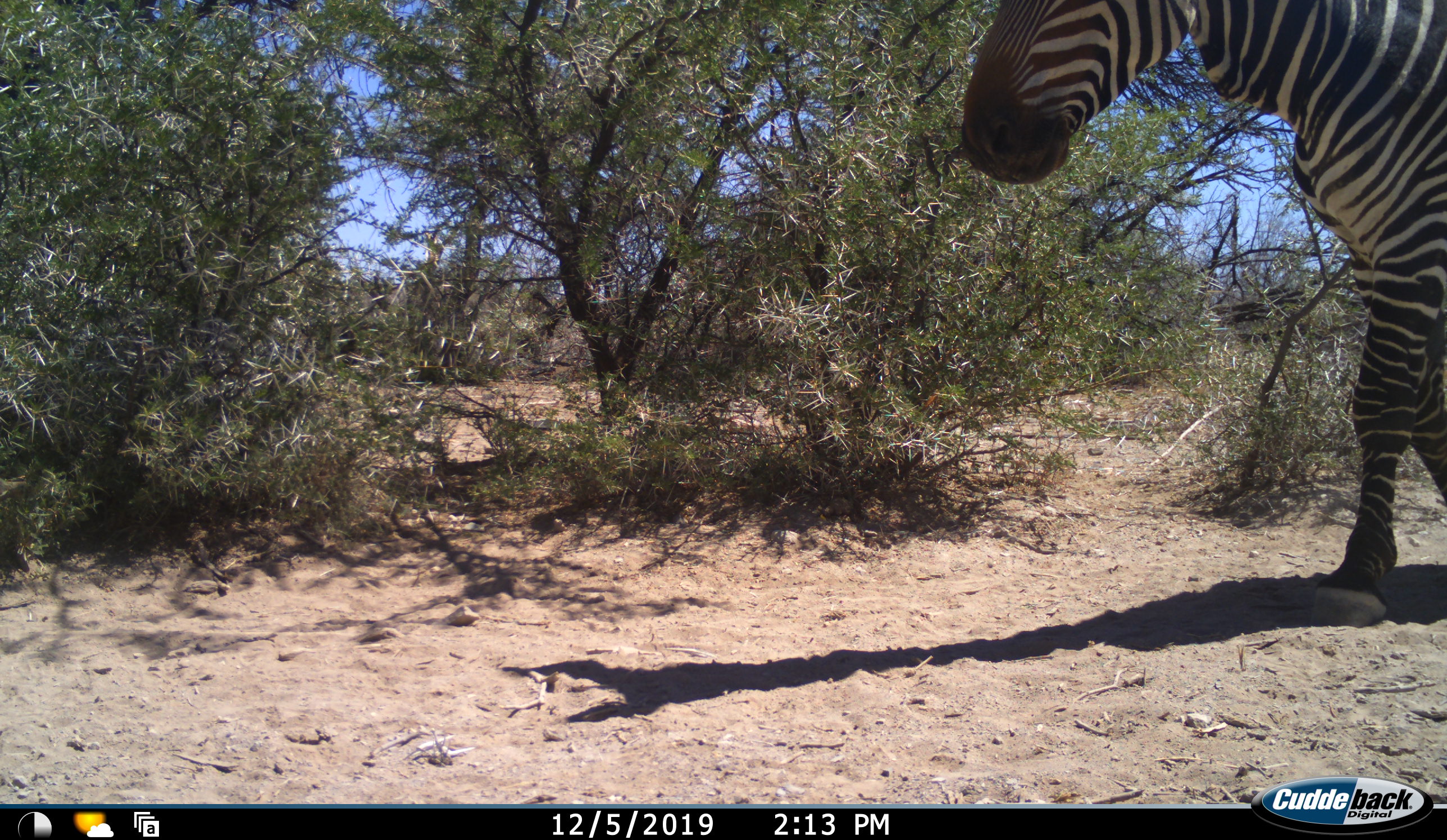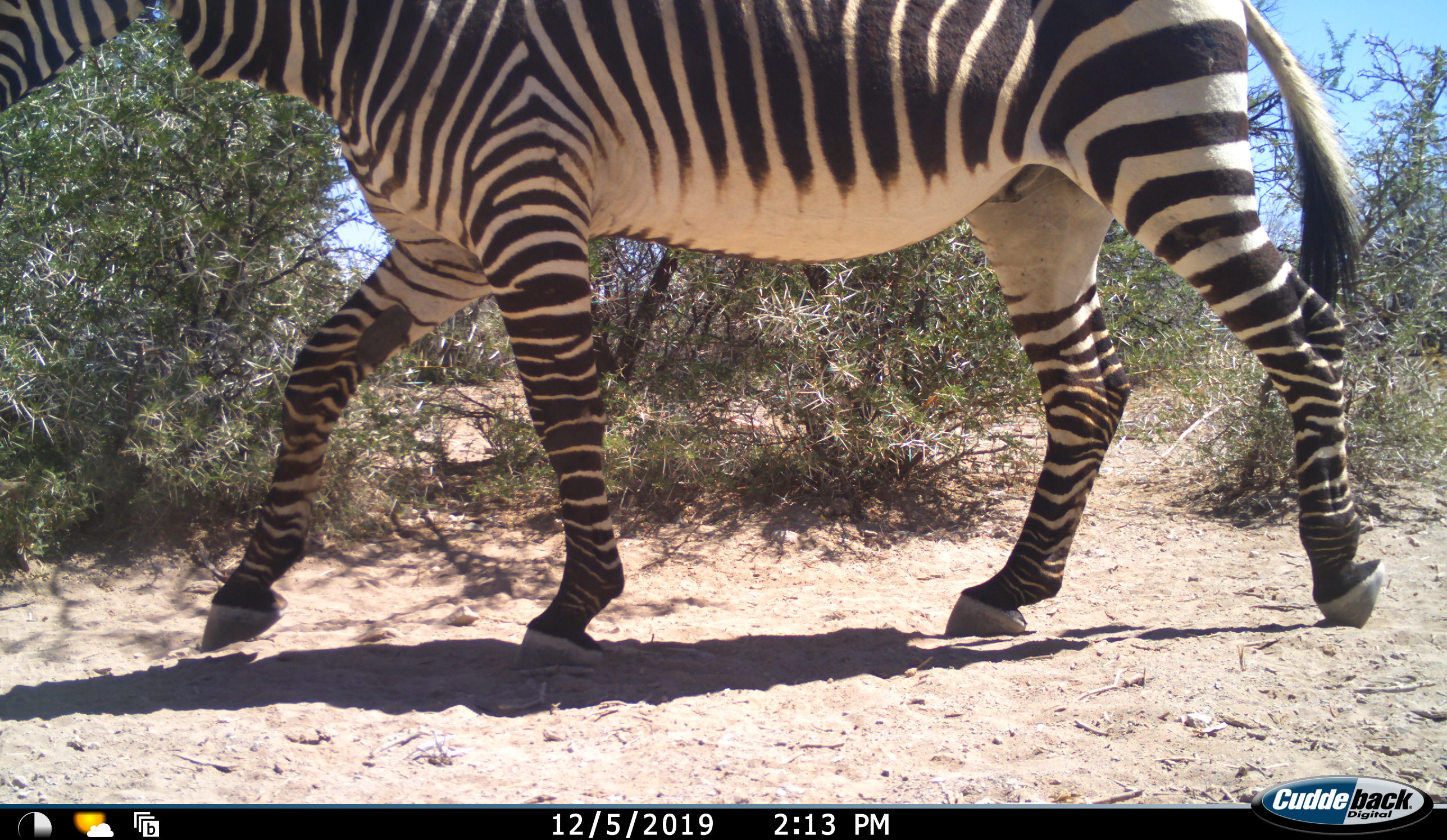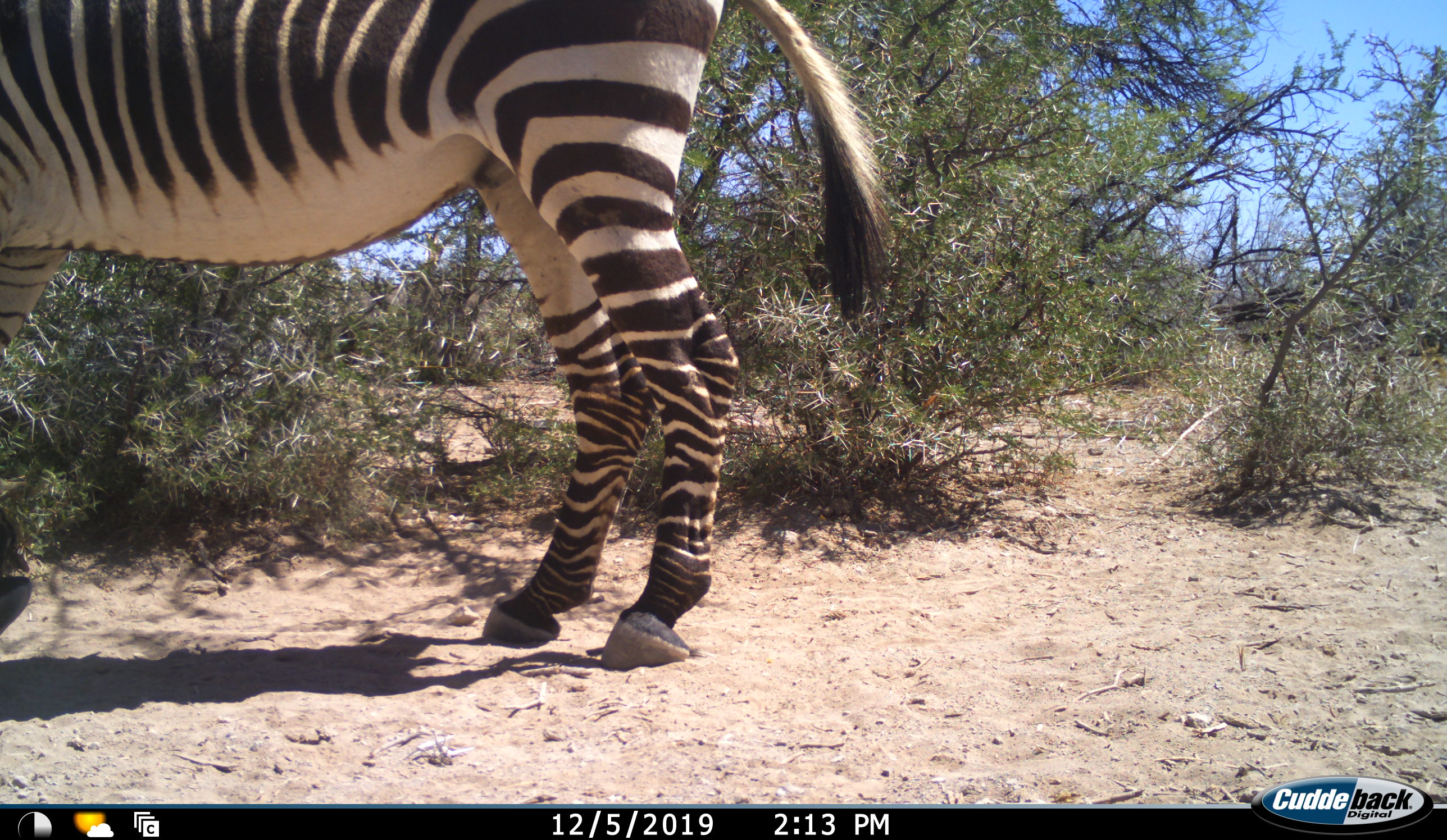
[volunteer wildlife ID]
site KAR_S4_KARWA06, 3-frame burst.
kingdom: Animalia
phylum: Chordata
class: Mammalia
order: Perissodactyla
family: Equidae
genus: Equus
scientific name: Equus zebra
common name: mountain zebra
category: zebramountain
Zebramountain (mountain zebra) (Equus zebra), count 1. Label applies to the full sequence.